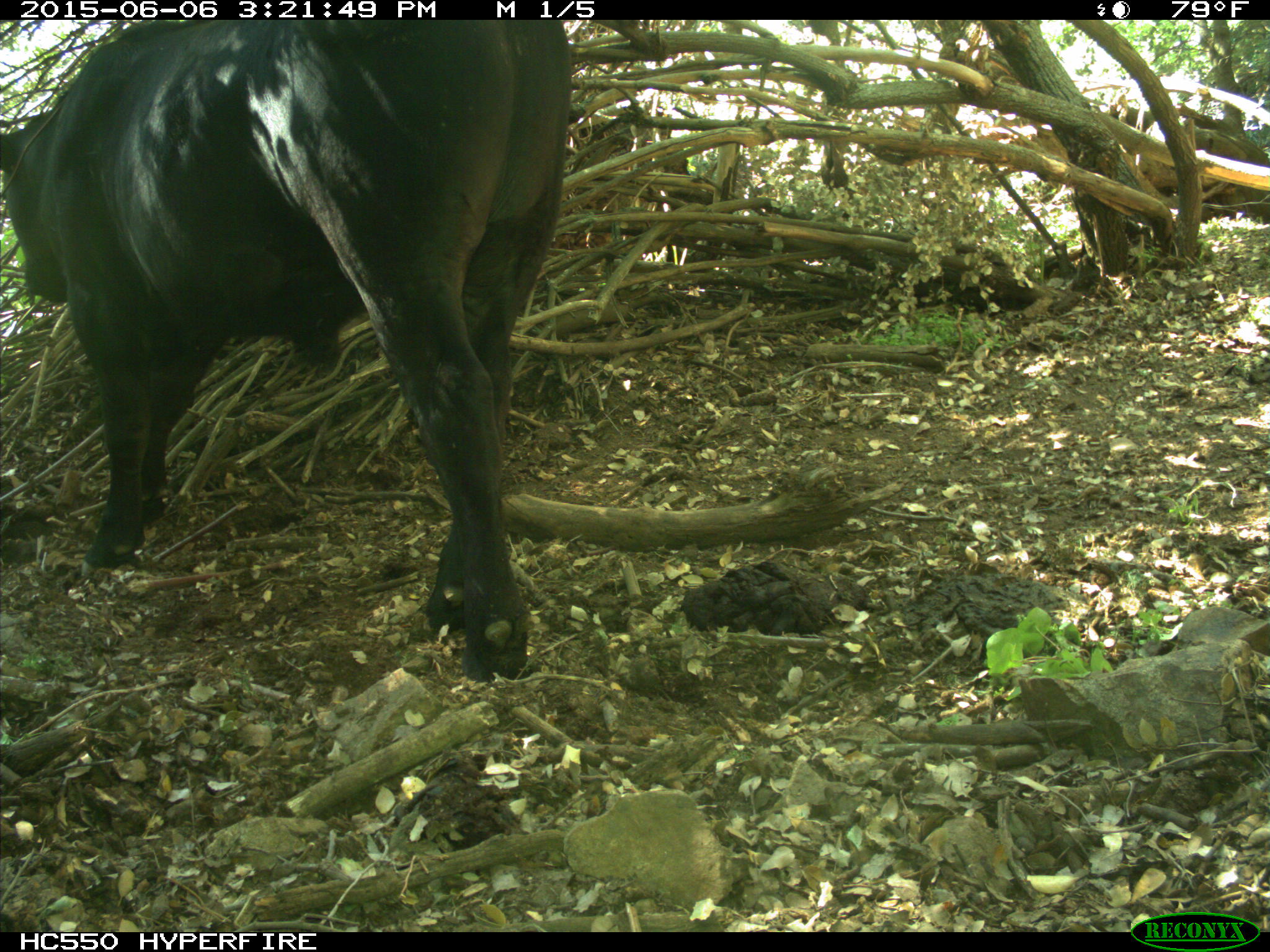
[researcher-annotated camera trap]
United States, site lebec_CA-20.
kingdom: Animalia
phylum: Chordata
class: Mammalia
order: Artiodactyla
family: Bovidae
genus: Bos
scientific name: Bos taurus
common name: domestic cow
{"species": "Bos taurus (domestic cow)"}